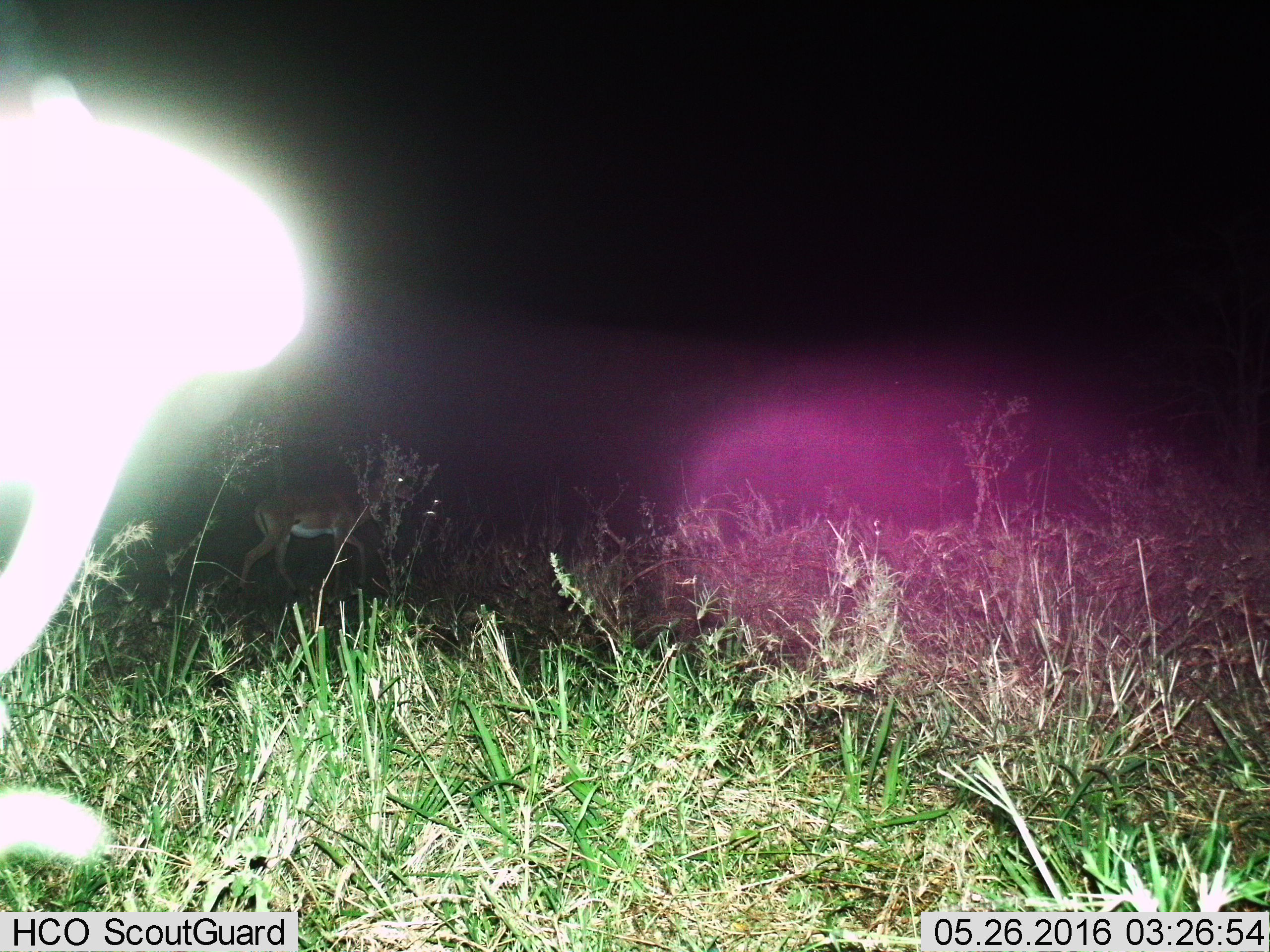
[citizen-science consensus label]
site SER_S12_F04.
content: unidentified animal